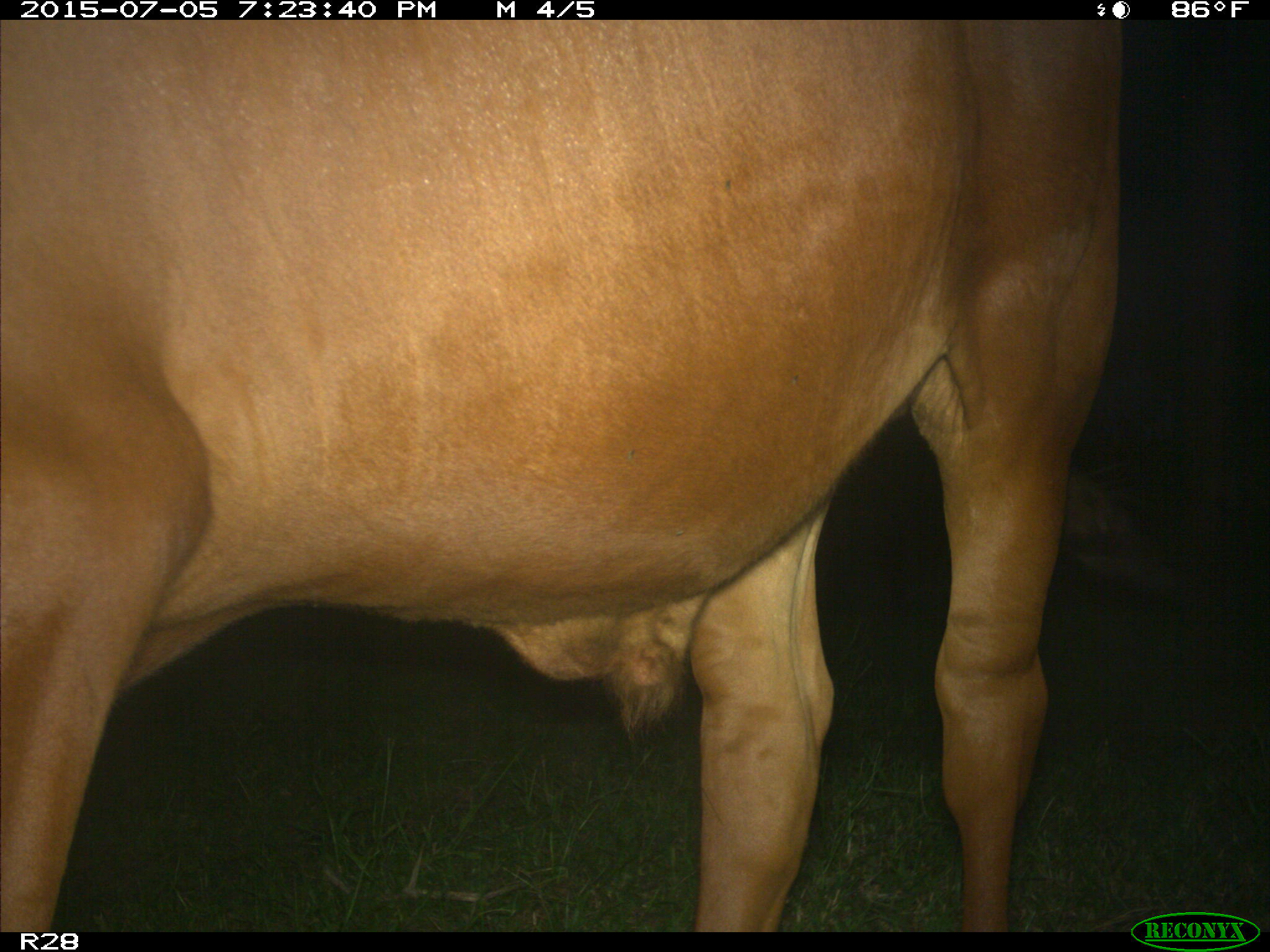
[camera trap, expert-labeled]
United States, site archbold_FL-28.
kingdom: Animalia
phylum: Chordata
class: Mammalia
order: Artiodactyla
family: Bovidae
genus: Bos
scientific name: Bos taurus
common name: domestic cow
Bos taurus (domestic cow).